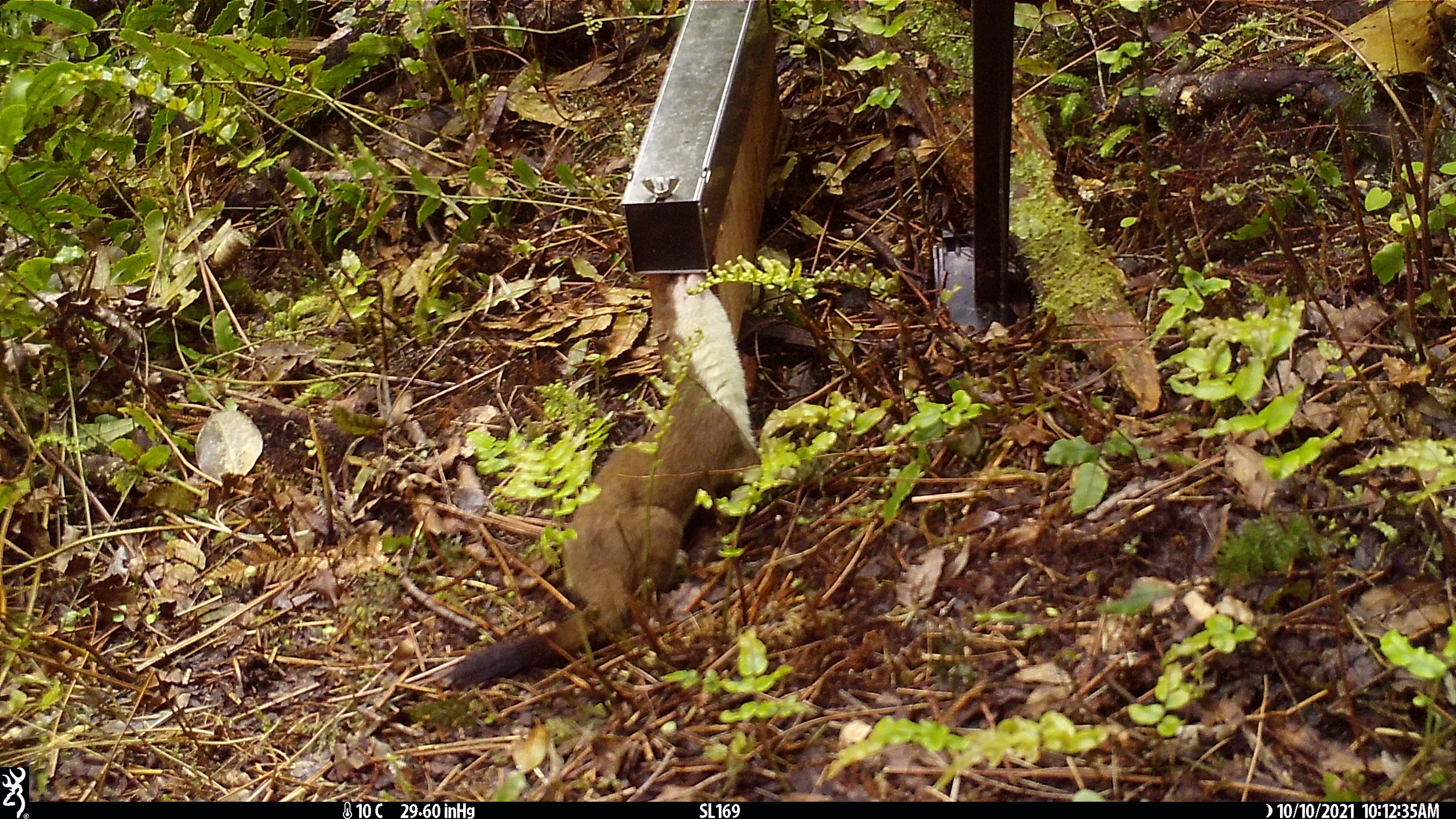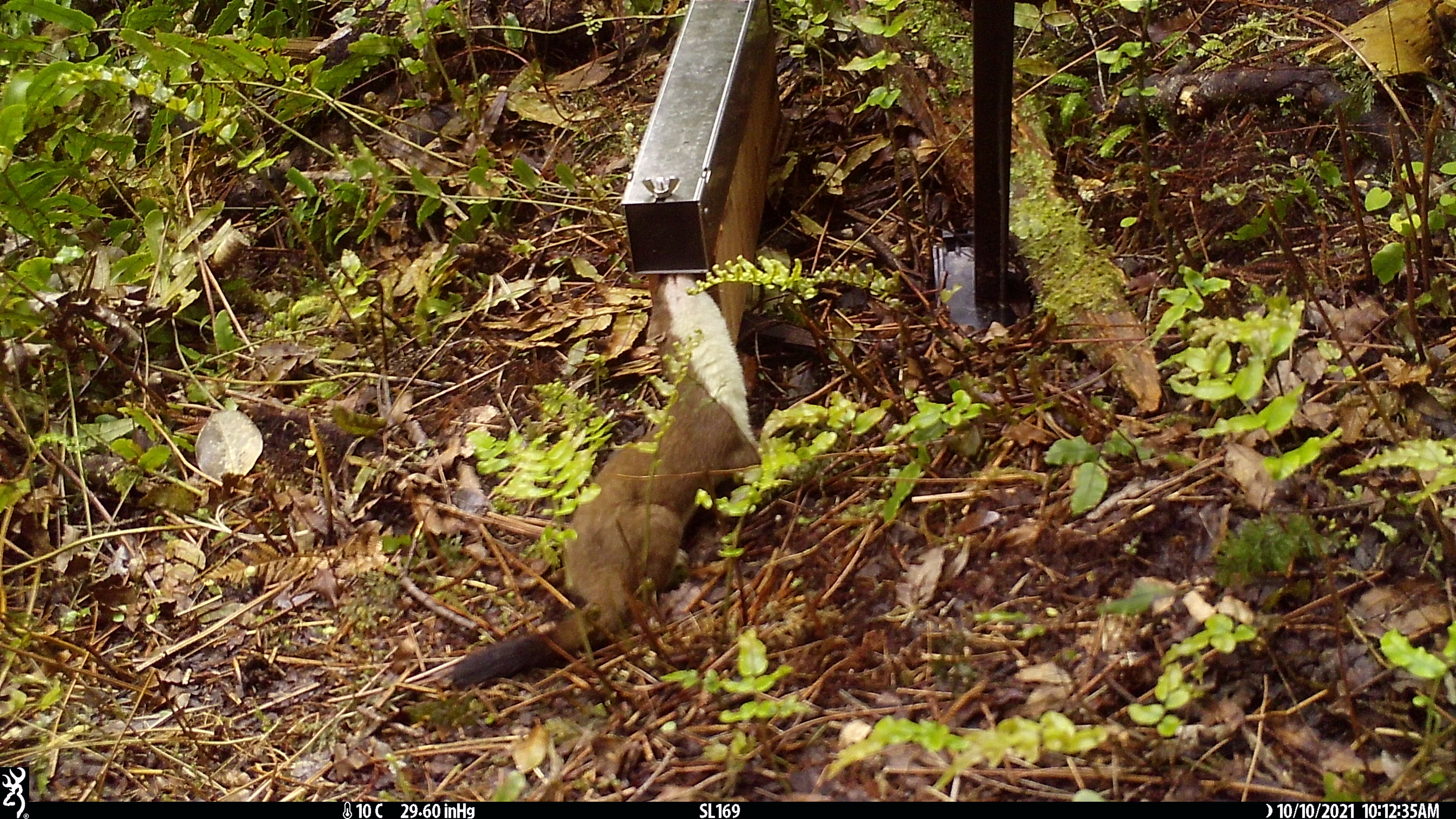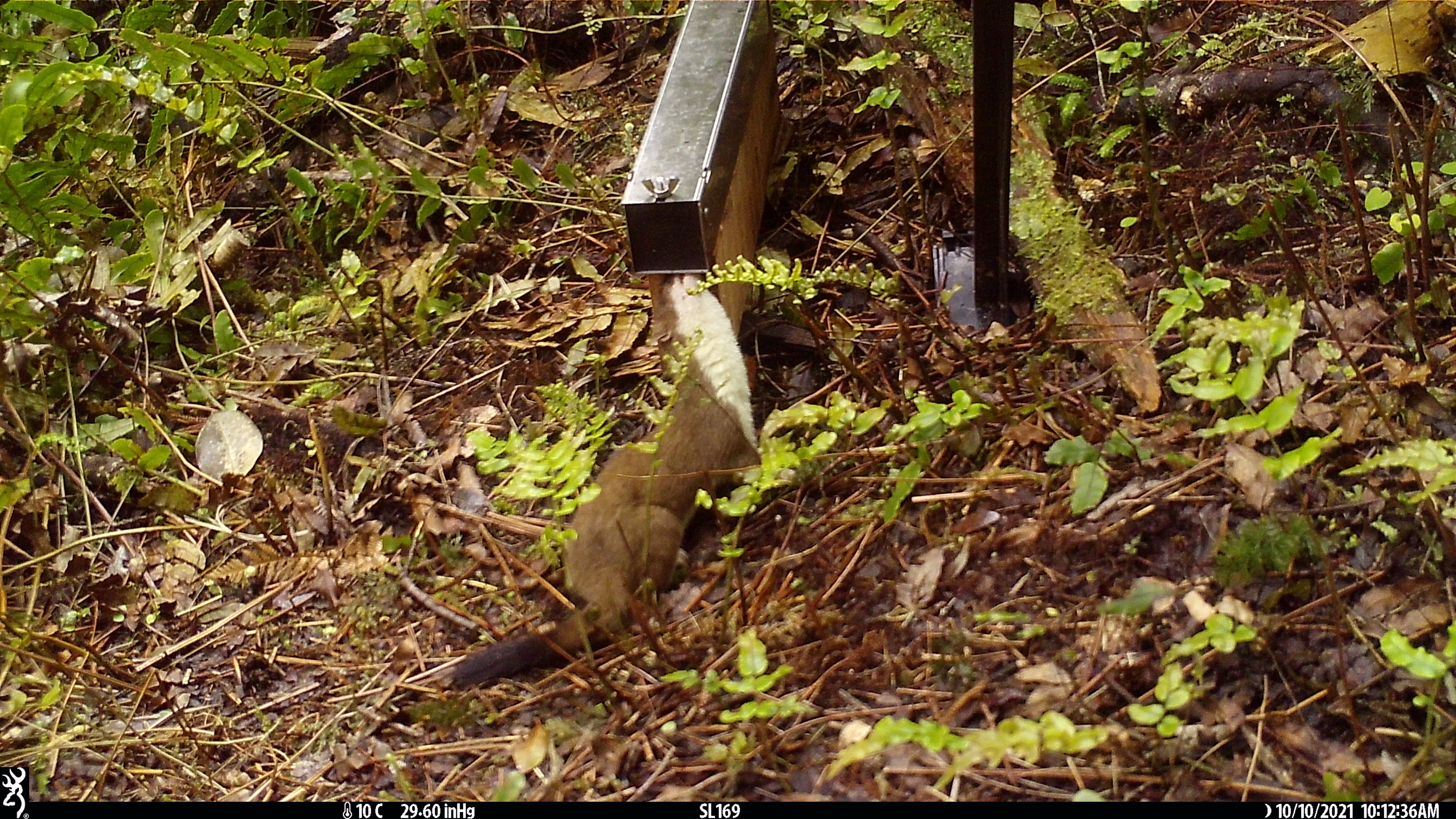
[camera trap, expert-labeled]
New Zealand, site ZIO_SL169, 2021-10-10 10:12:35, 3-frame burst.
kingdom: Animalia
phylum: Chordata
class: Mammalia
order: Carnivora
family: Mustelidae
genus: Mustela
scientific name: Mustela erminea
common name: stoat